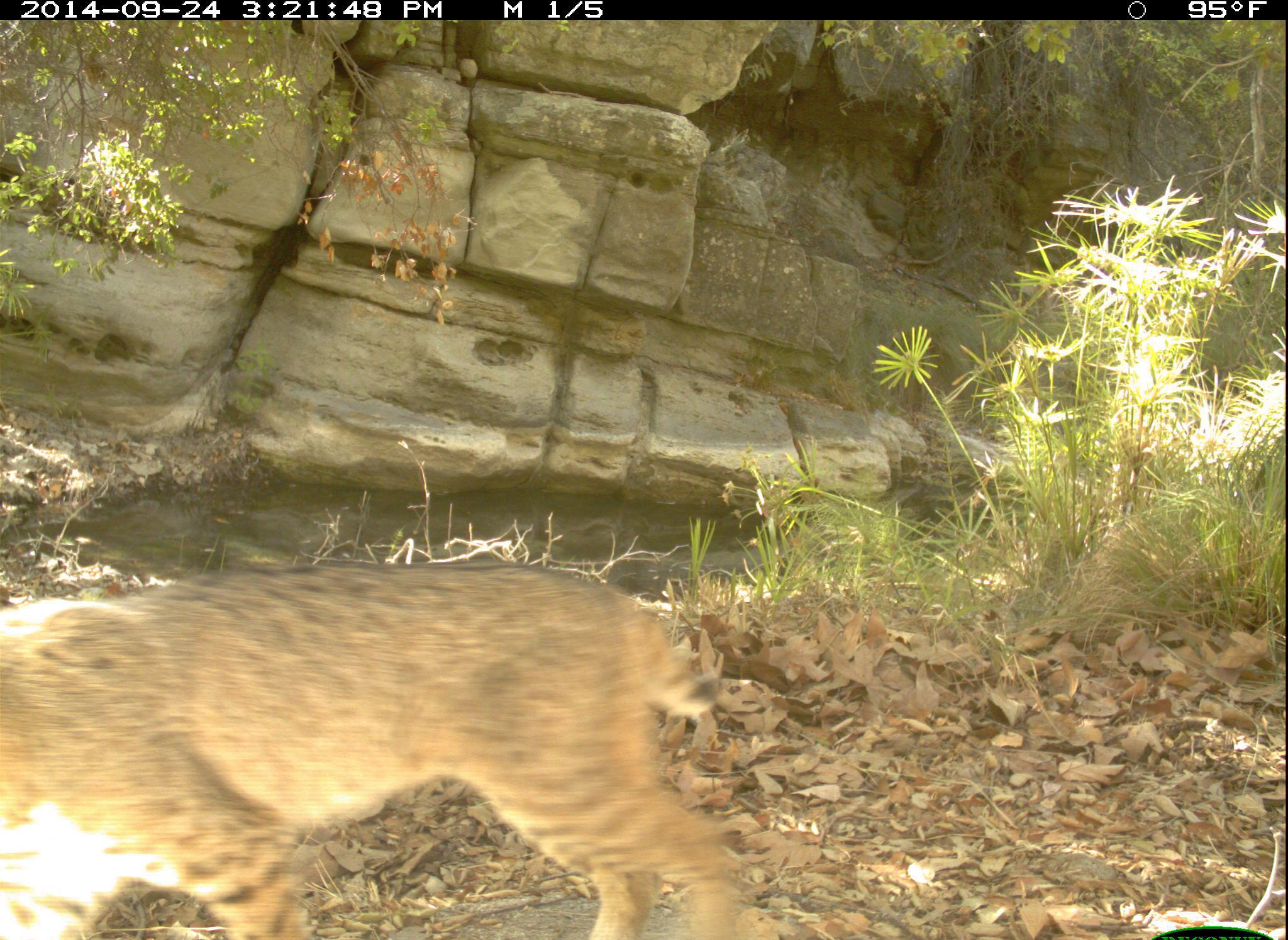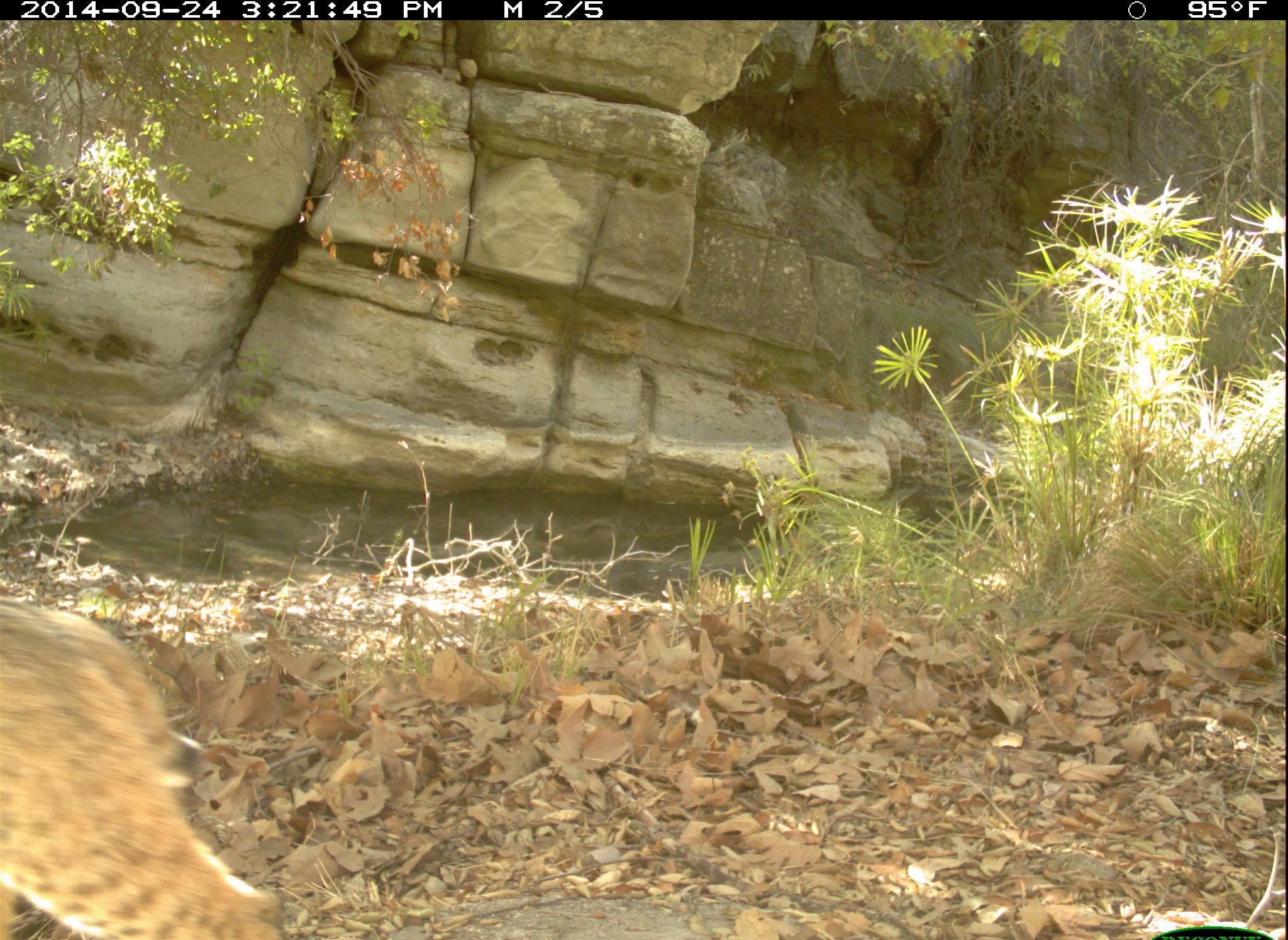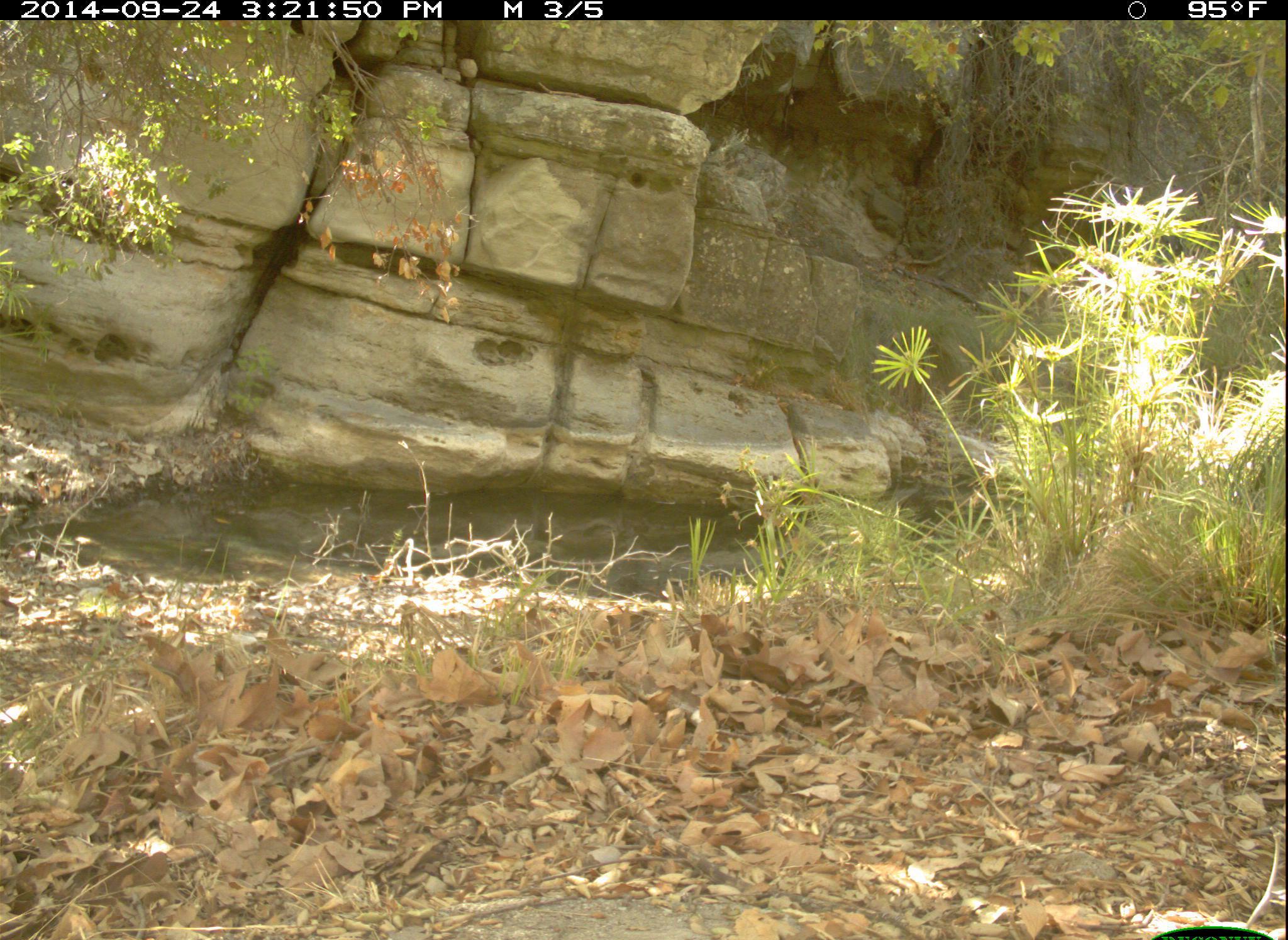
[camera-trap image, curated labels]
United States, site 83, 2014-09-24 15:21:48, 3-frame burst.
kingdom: Animalia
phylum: Chordata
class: Mammalia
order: Carnivora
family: Felidae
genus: Lynx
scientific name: Lynx rufus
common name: bobcat